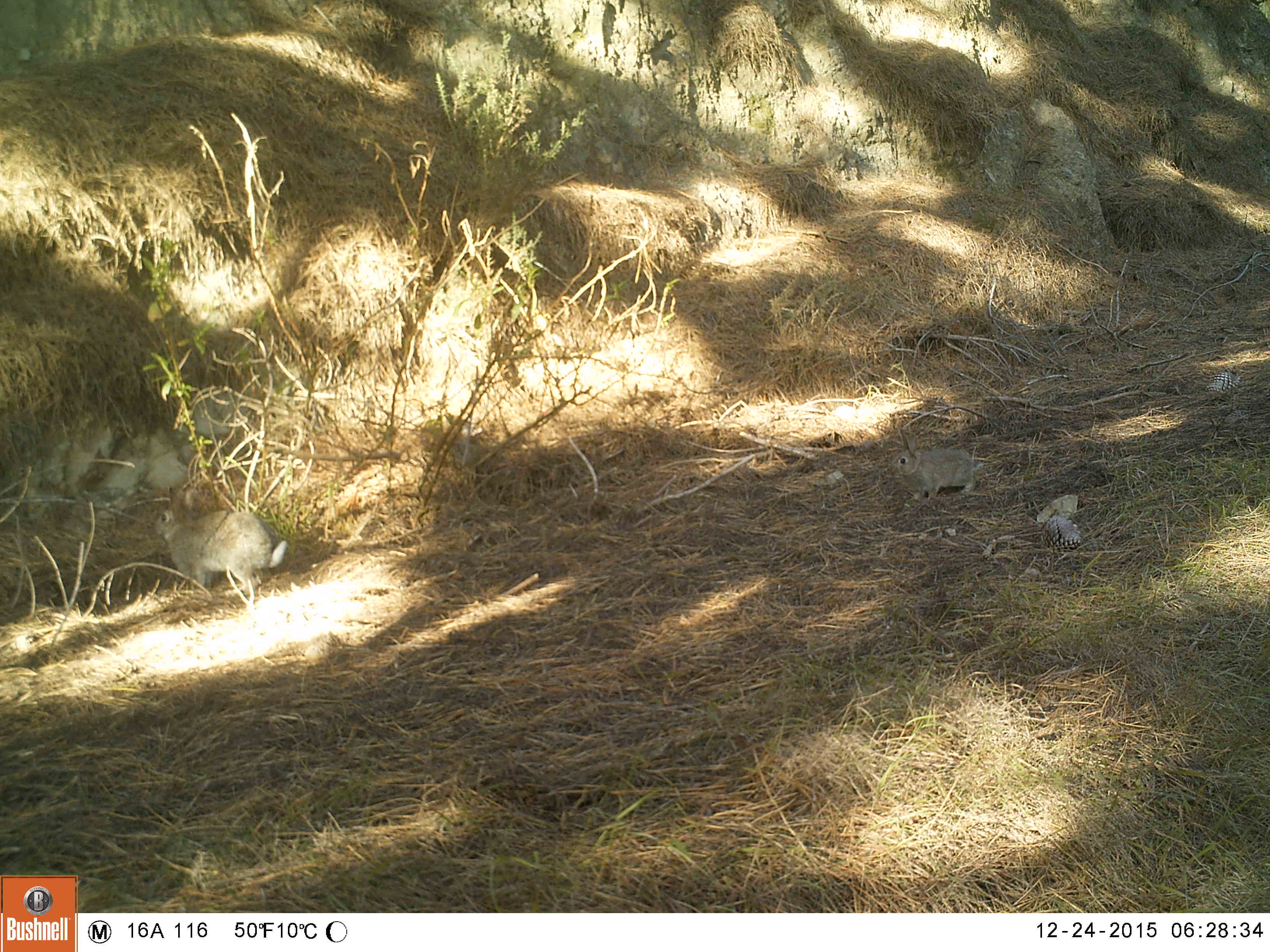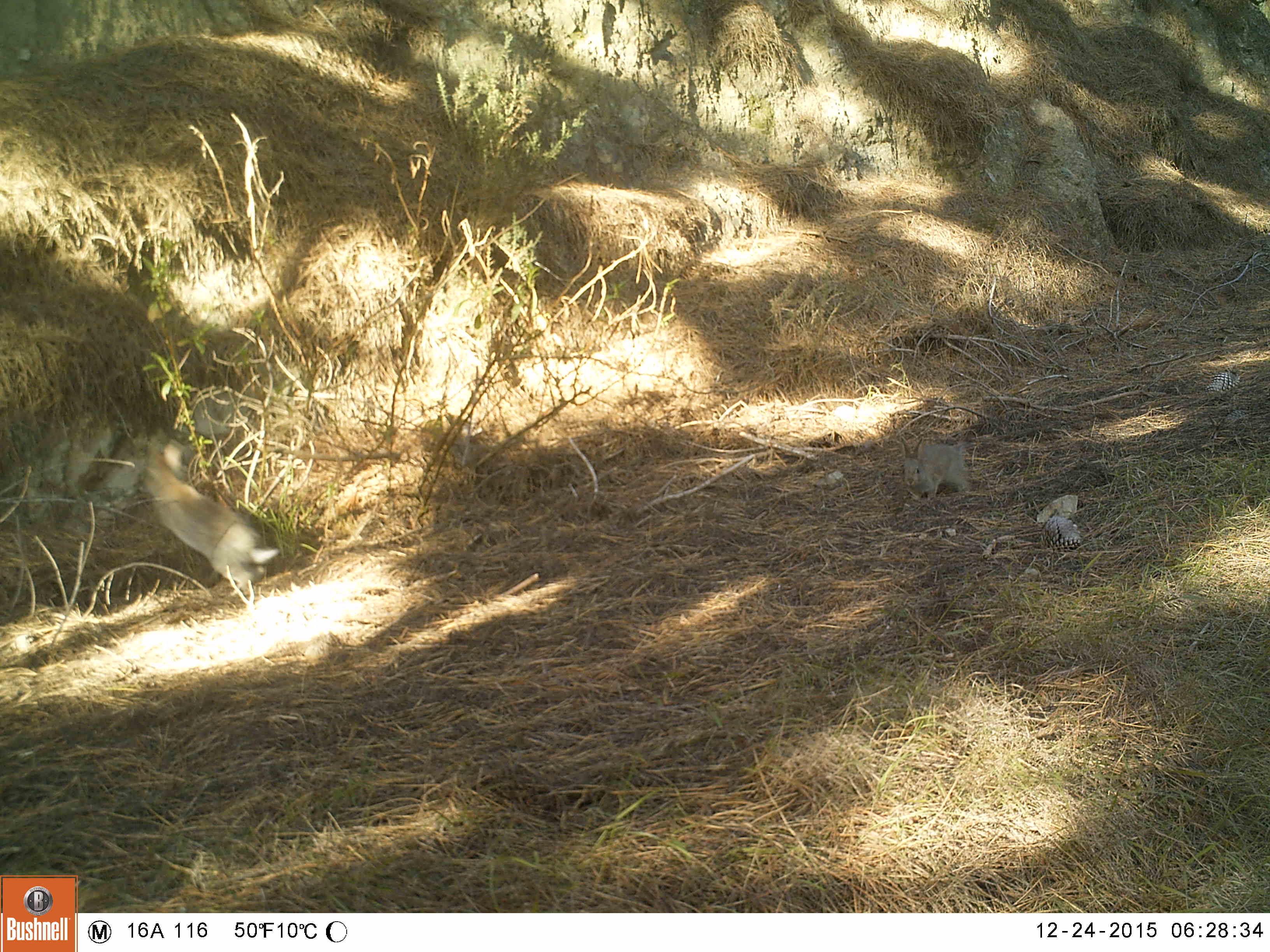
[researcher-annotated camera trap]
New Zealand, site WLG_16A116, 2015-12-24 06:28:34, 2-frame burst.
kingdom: Animalia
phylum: Chordata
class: Mammalia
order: Lagomorpha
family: Leporidae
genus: Oryctolagus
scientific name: Oryctolagus cuniculus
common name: european rabbit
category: rabbit